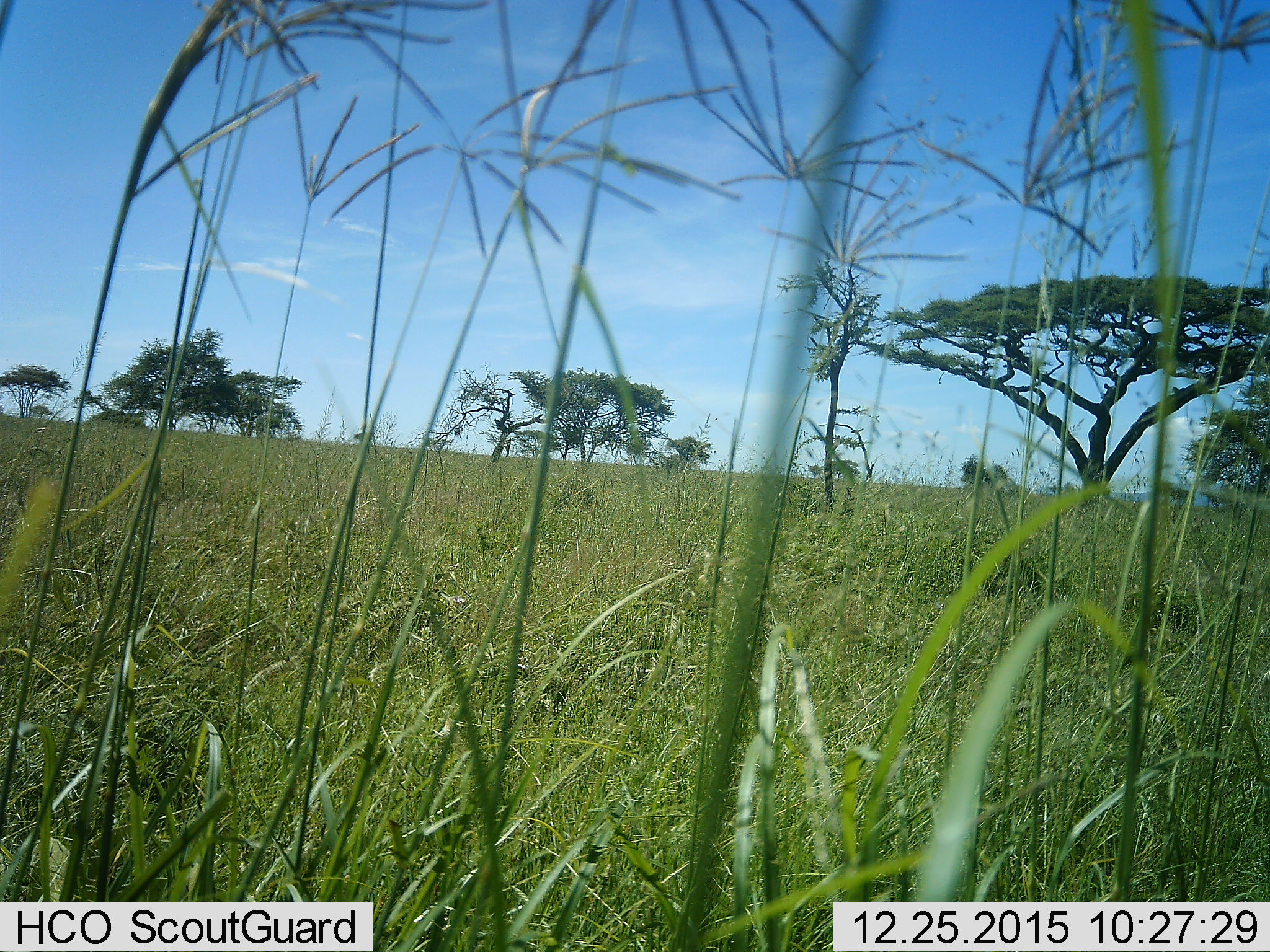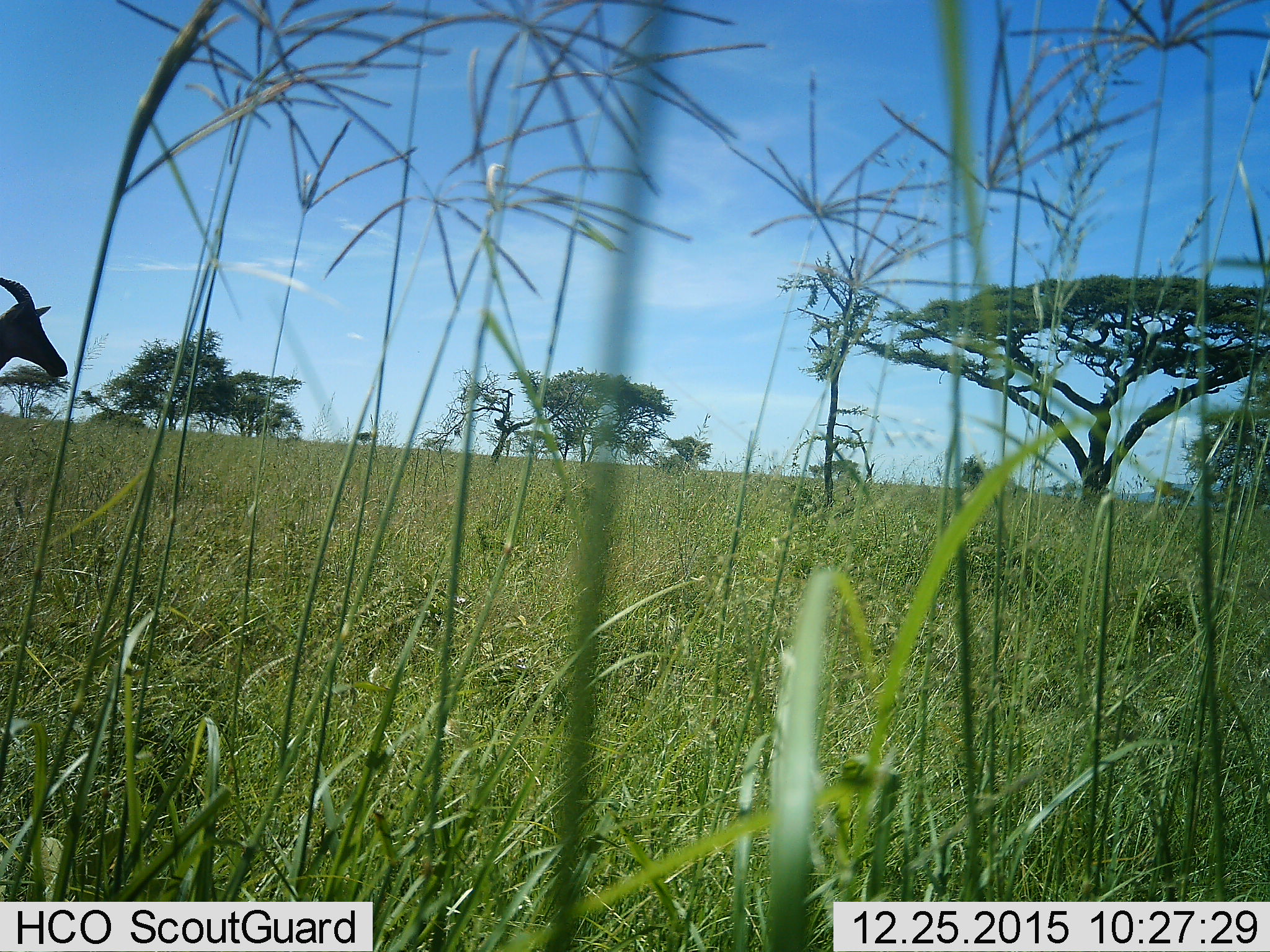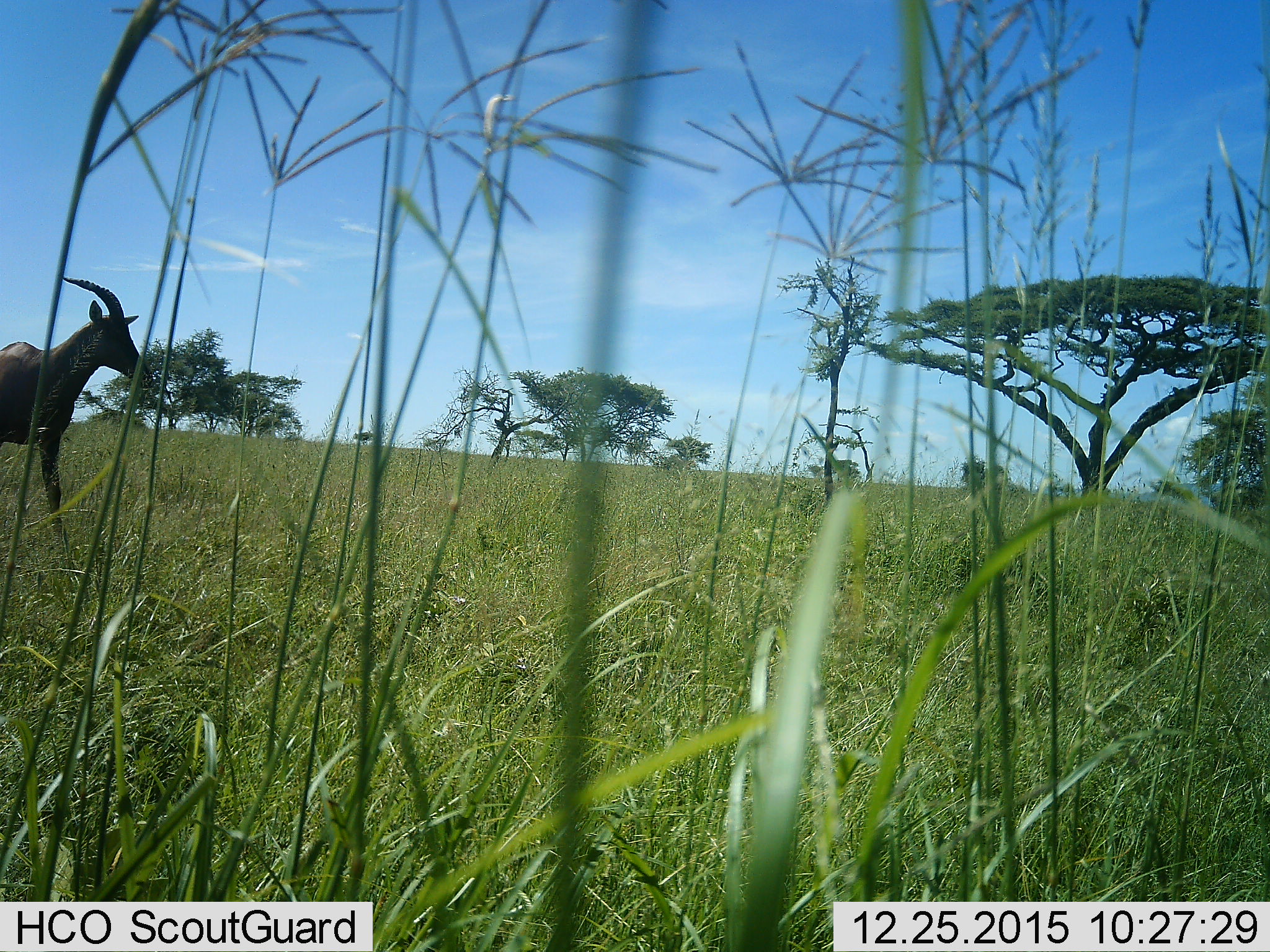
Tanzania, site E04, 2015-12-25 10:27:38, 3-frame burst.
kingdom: Animalia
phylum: Chordata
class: Mammalia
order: Artiodactyla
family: Bovidae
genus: Damaliscus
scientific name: Damaliscus lunatus jimela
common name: topi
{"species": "topi (Damaliscus lunatus jimela)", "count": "1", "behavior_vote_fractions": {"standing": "10%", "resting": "0%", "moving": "90%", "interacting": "0%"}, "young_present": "0%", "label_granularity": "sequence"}